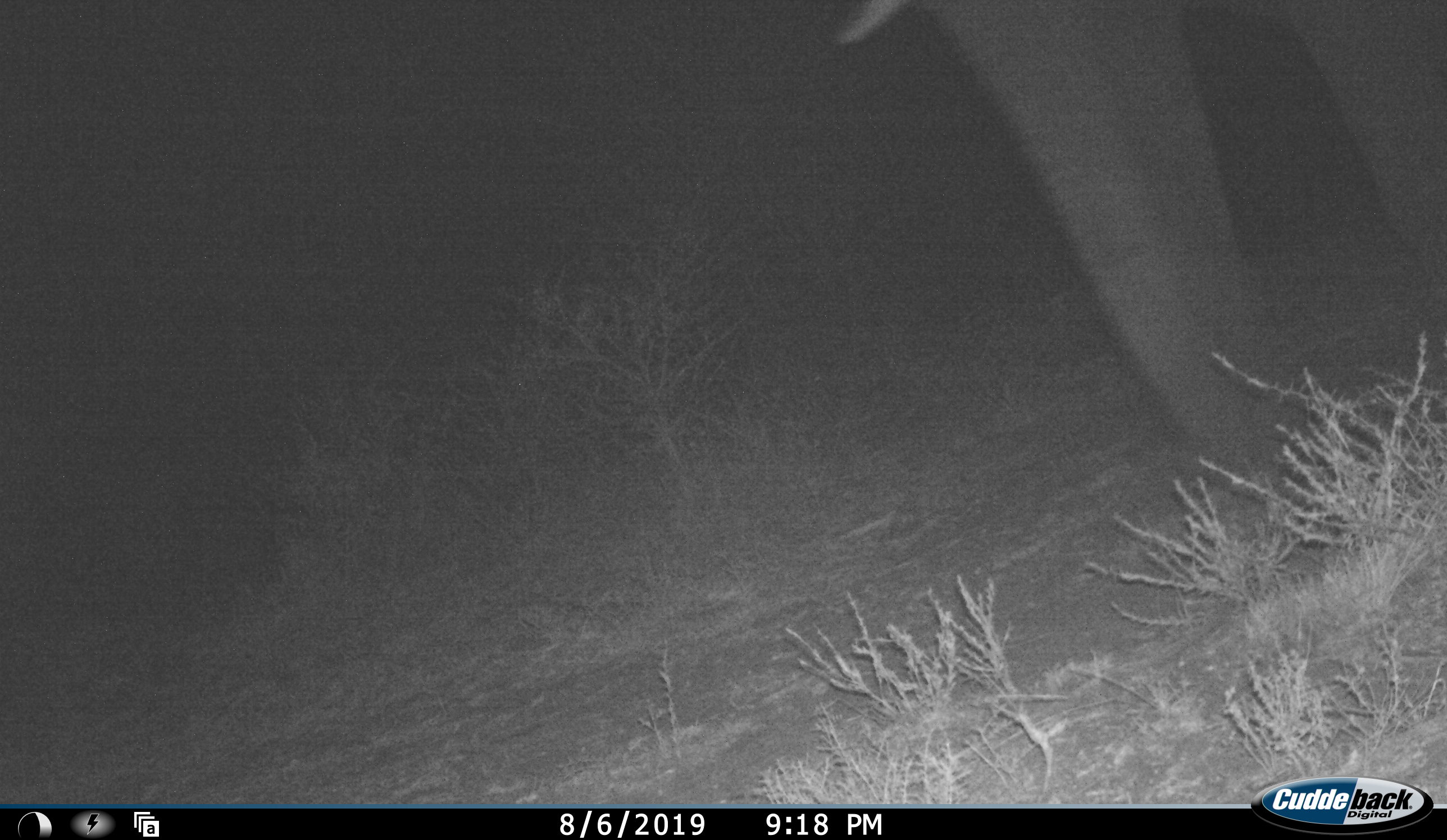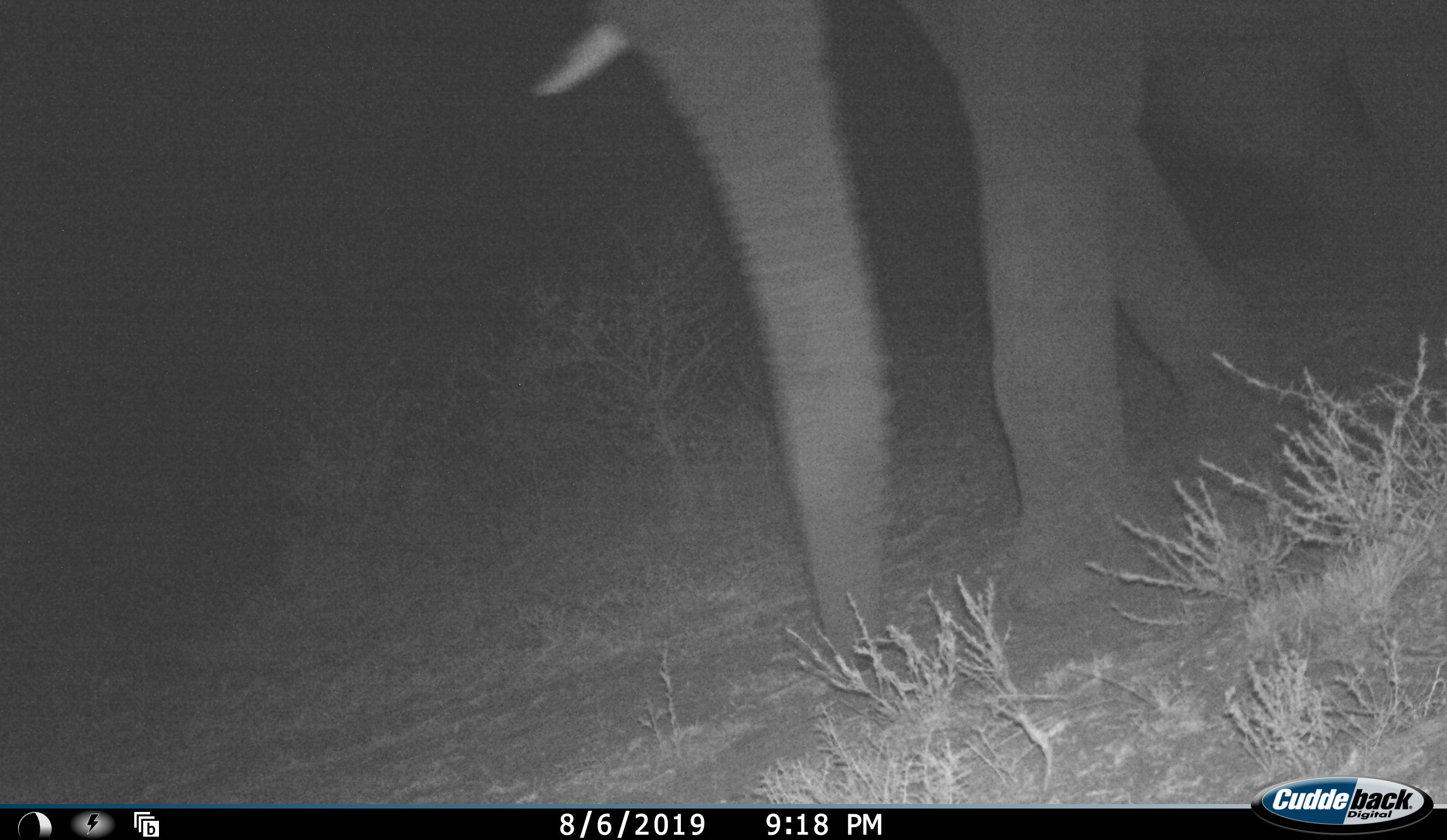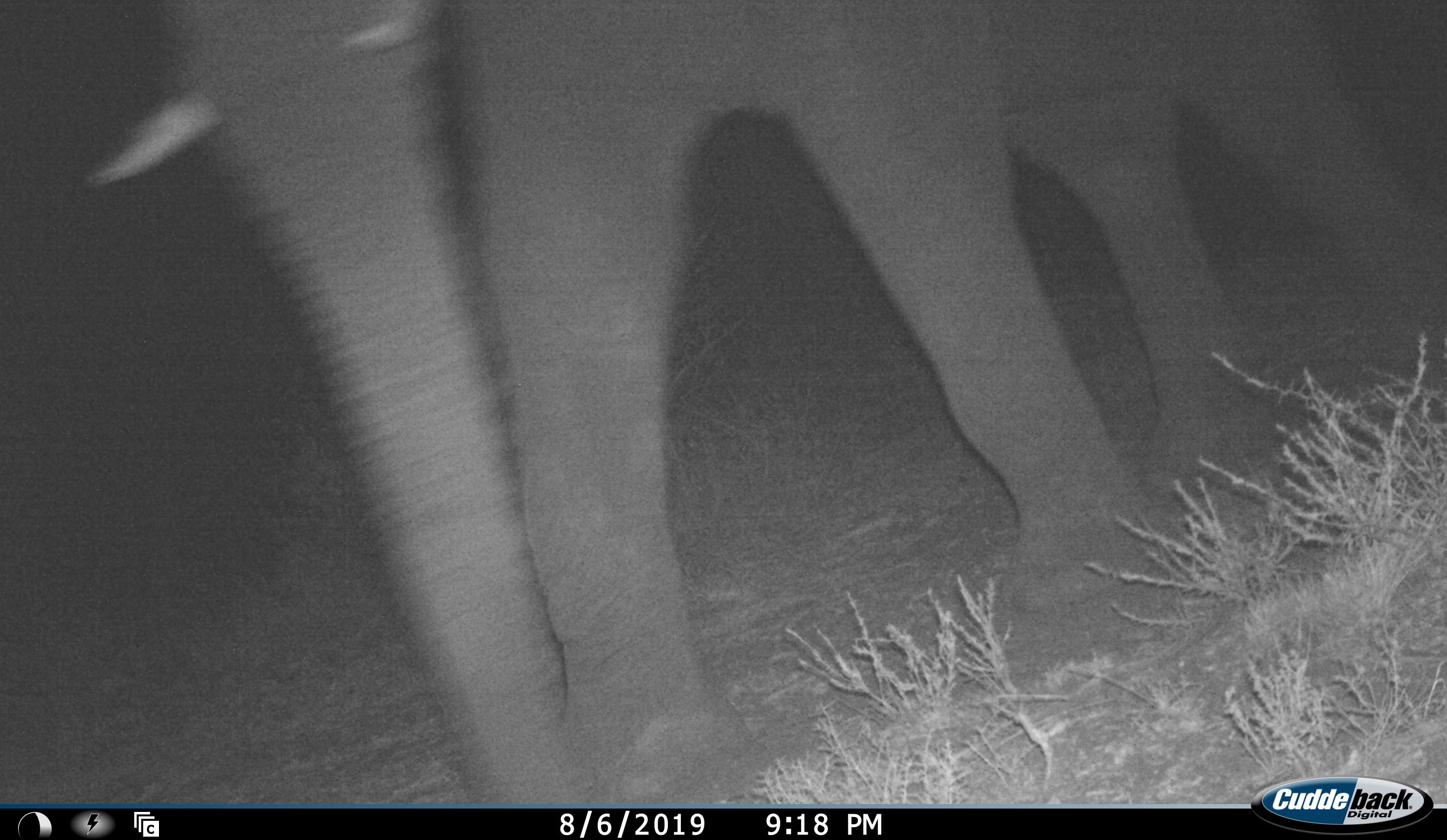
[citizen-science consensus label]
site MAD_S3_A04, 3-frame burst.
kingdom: Animalia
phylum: Chordata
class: Mammalia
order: Proboscidea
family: Elephantidae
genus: Loxodonta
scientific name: Loxodonta africana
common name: african bush elephant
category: elephant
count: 1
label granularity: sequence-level